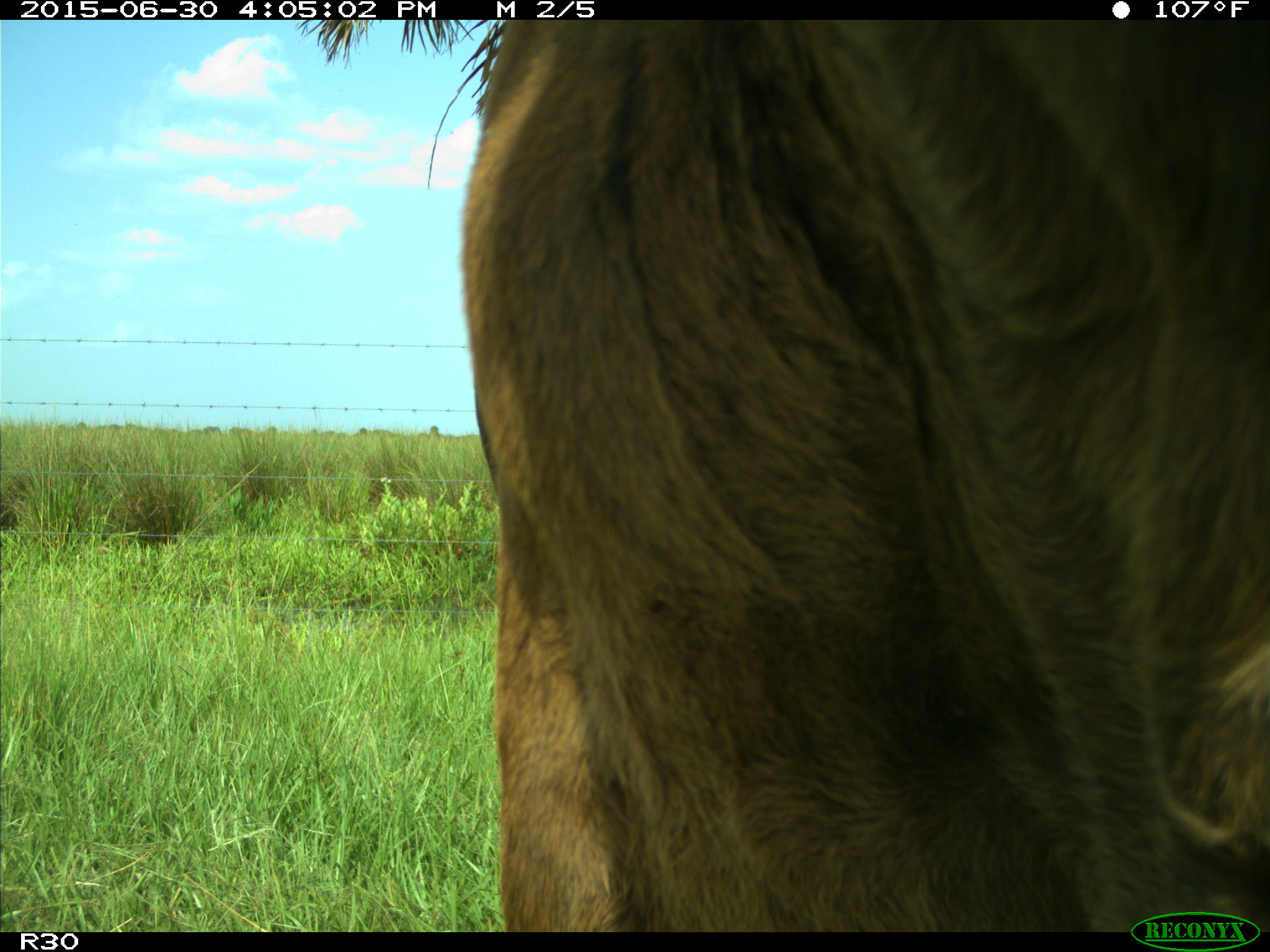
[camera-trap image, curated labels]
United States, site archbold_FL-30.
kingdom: Animalia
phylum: Chordata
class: Mammalia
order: Artiodactyla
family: Bovidae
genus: Bos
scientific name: Bos taurus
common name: domestic cow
Bos taurus (domestic cow).